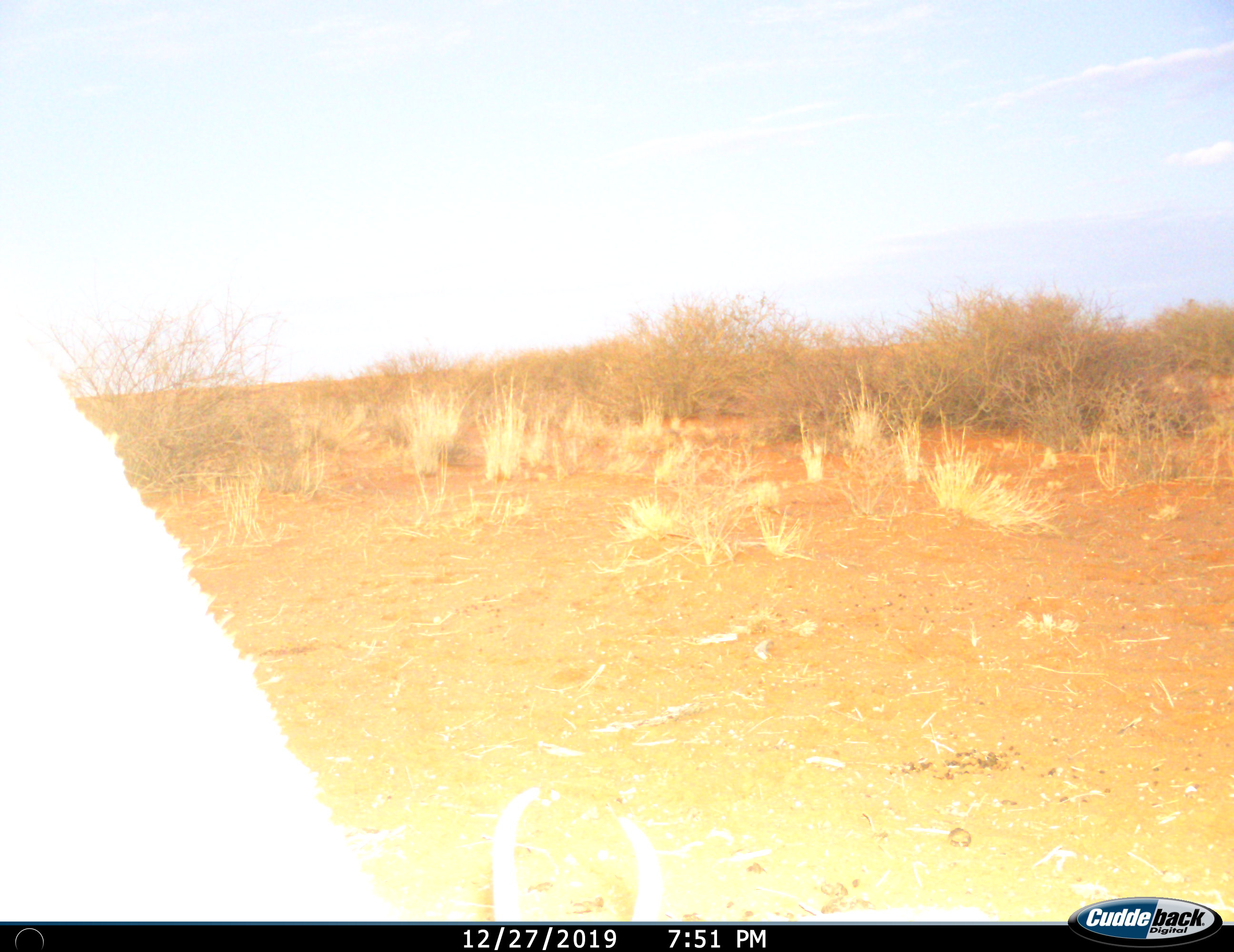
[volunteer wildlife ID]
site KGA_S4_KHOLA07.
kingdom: Animalia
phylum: Chordata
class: Mammalia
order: Artiodactyla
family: Bovidae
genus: Antidorcas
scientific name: Antidorcas marsupialis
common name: springbok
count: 1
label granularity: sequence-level